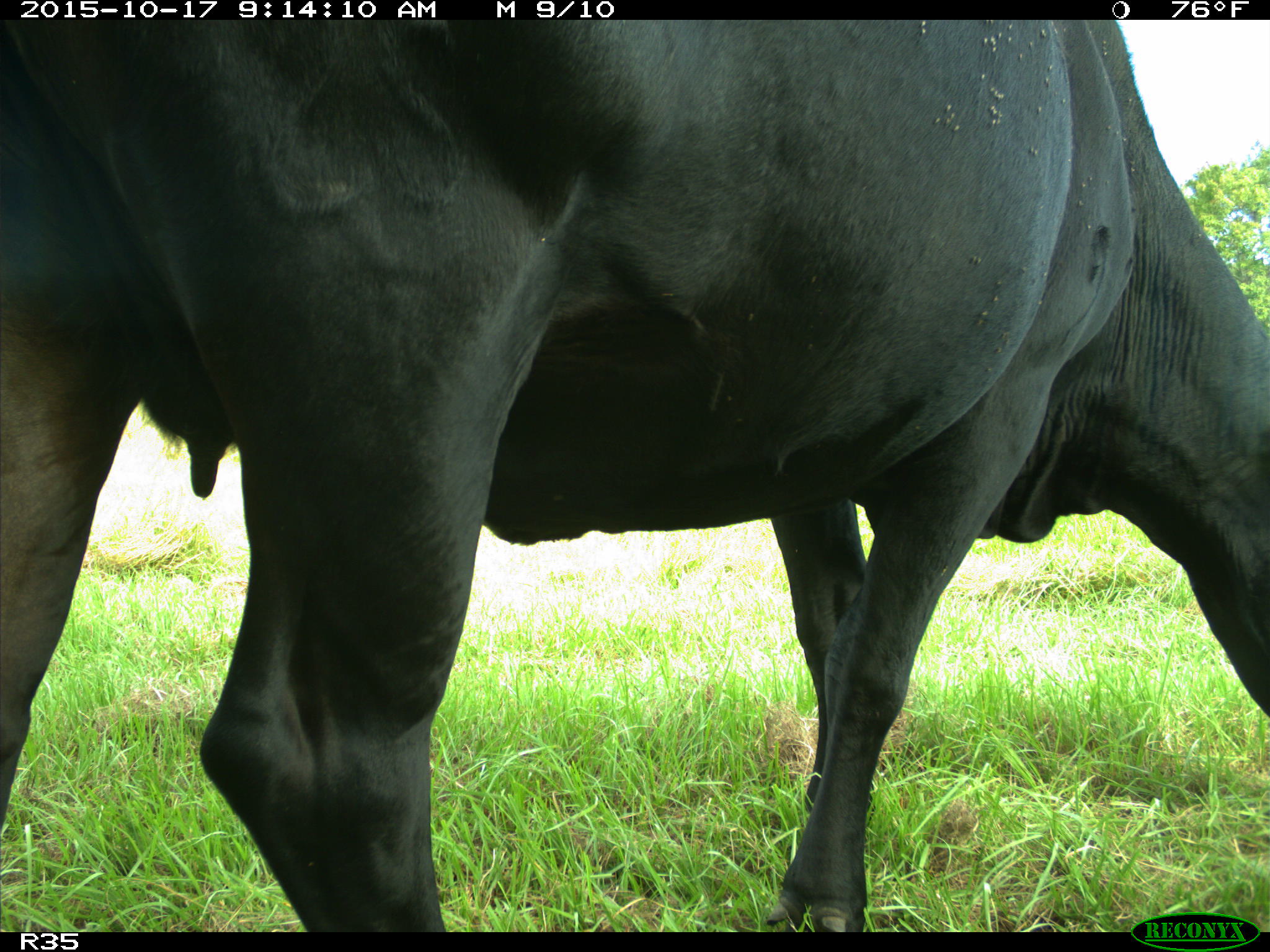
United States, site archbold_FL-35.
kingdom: Animalia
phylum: Chordata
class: Mammalia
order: Artiodactyla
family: Bovidae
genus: Bos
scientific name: Bos taurus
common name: domestic cow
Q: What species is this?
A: Bos taurus (domestic cow).